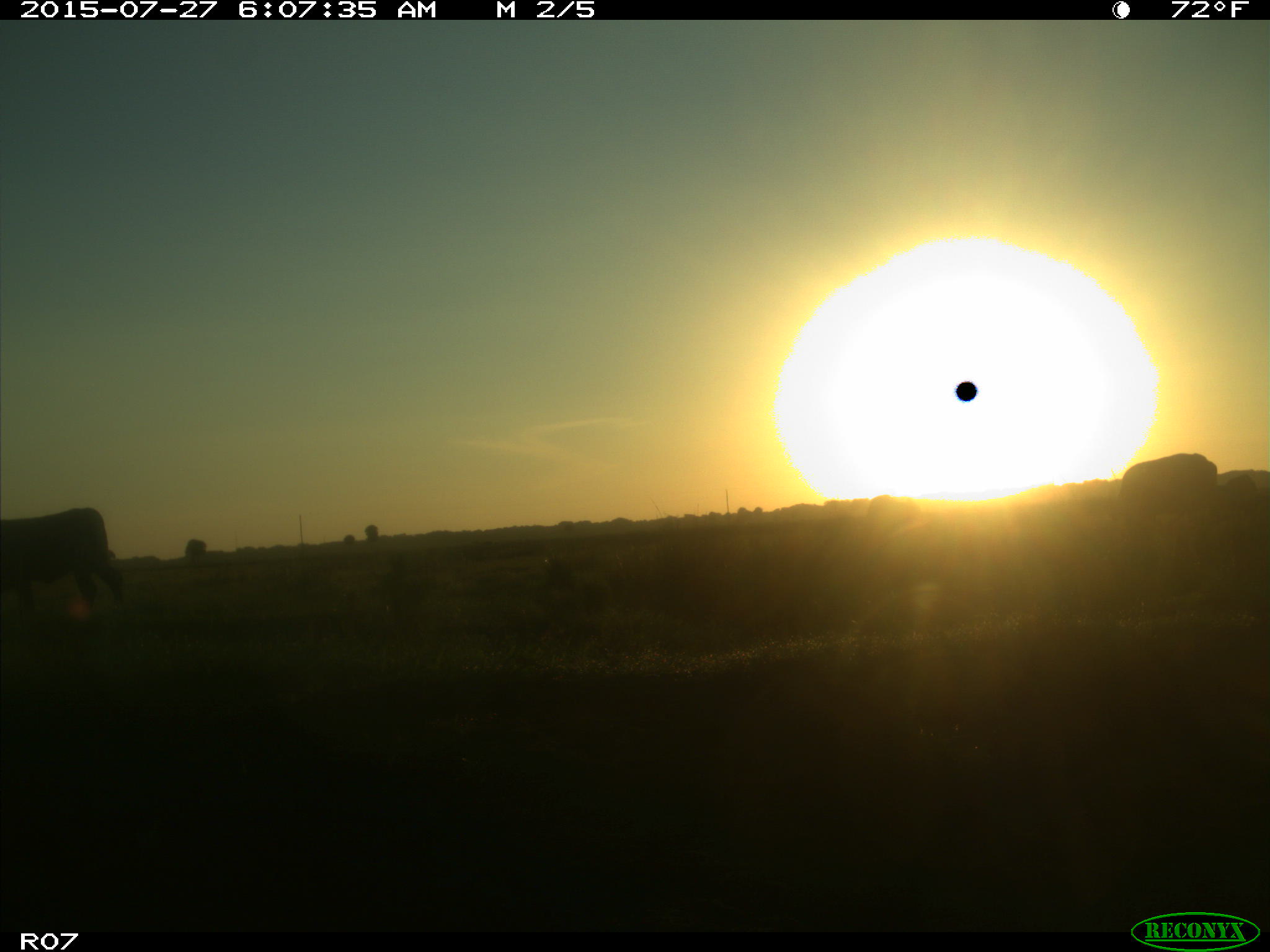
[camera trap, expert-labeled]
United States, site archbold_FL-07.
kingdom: Animalia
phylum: Chordata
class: Mammalia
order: Artiodactyla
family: Bovidae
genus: Bos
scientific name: Bos taurus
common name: domestic cow